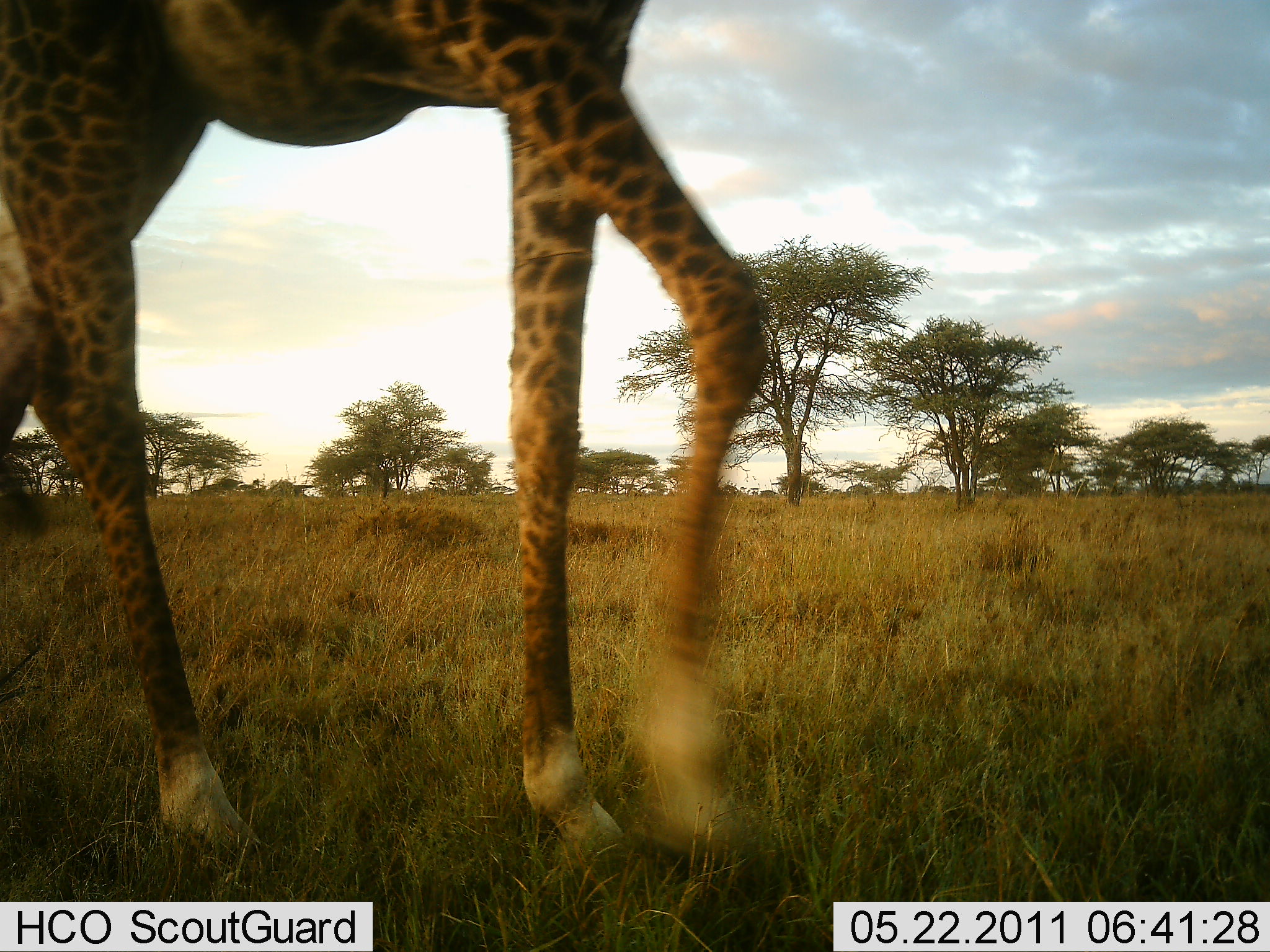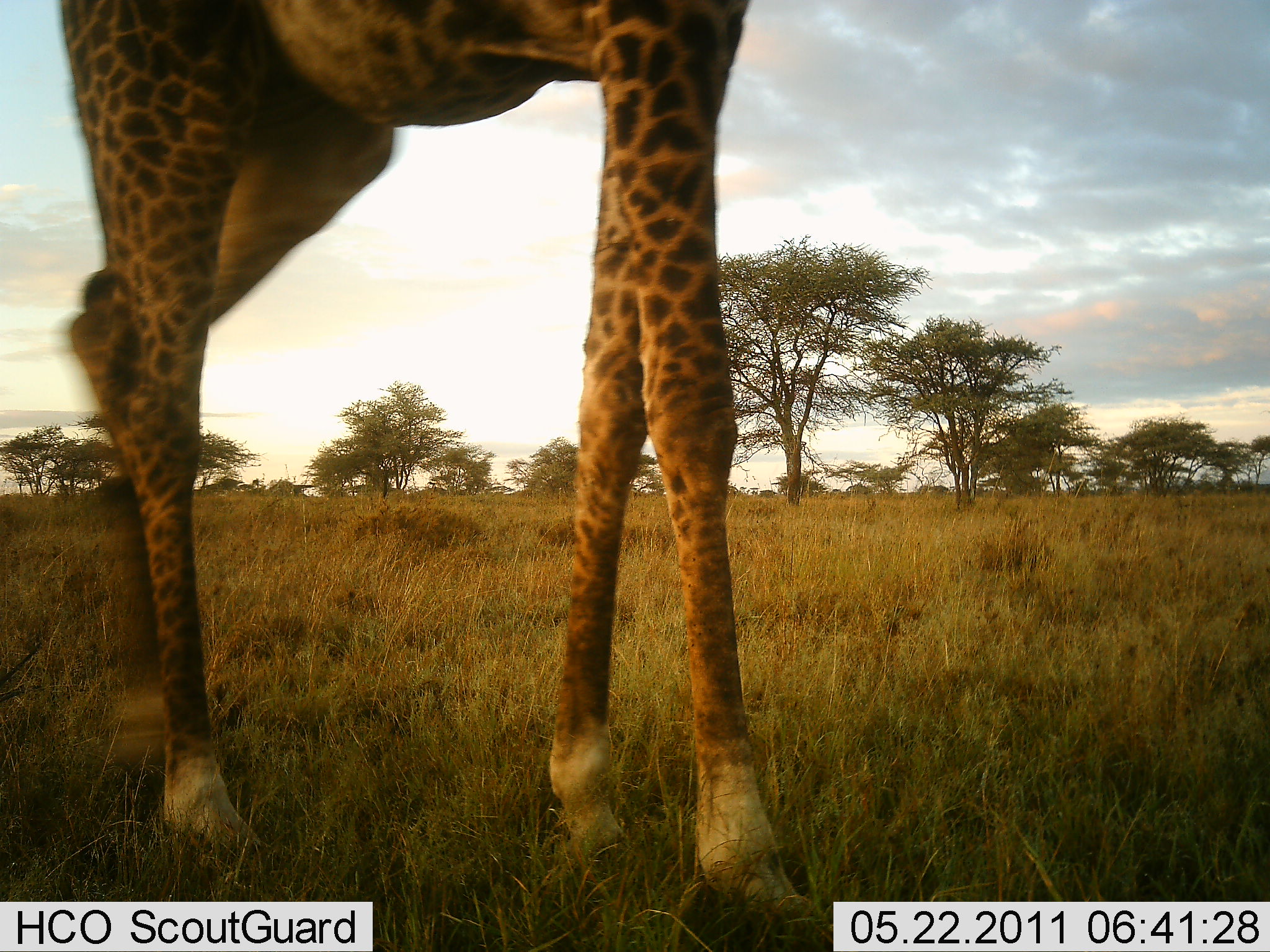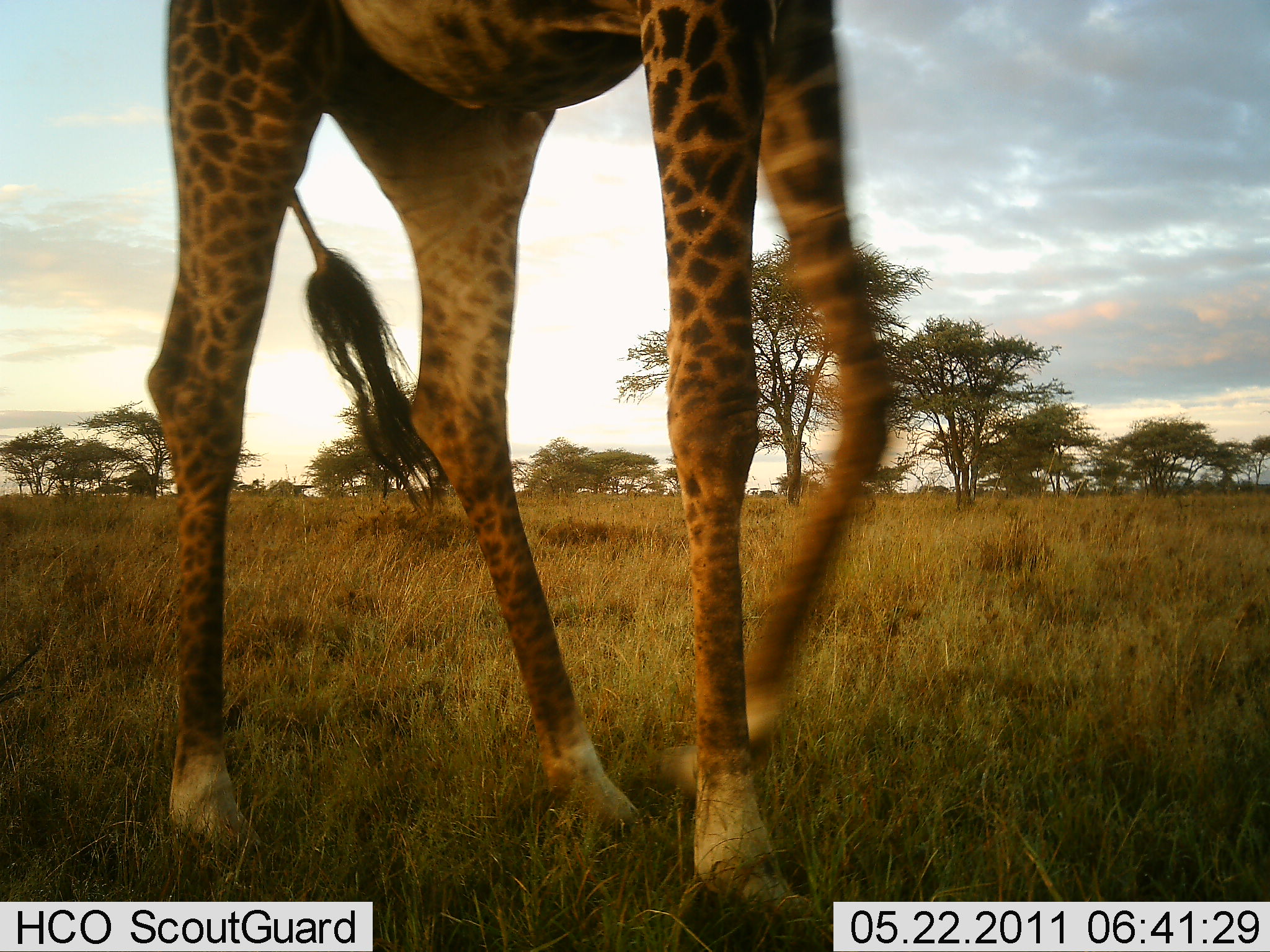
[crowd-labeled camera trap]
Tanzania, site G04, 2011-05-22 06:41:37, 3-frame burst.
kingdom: Animalia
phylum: Chordata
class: Mammalia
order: Artiodactyla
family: Giraffidae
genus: Giraffa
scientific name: Giraffa camelopardalis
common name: giraffe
Giraffe (Giraffa camelopardalis), count 1. Behavior (volunteer vote fractions): standing 9%, resting 0%, moving 91%, interacting 0%. Young present (vote fraction): 0%. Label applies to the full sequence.